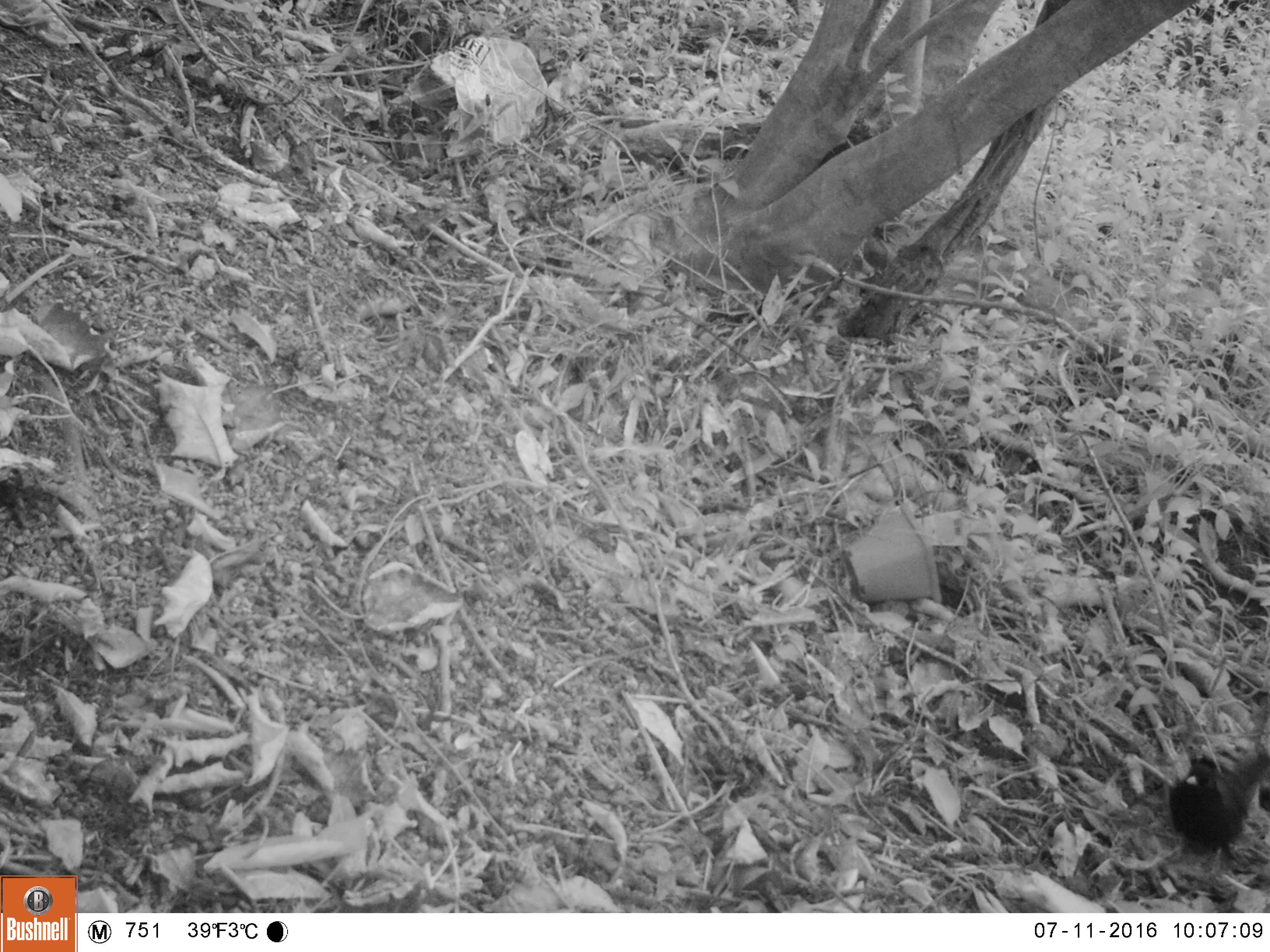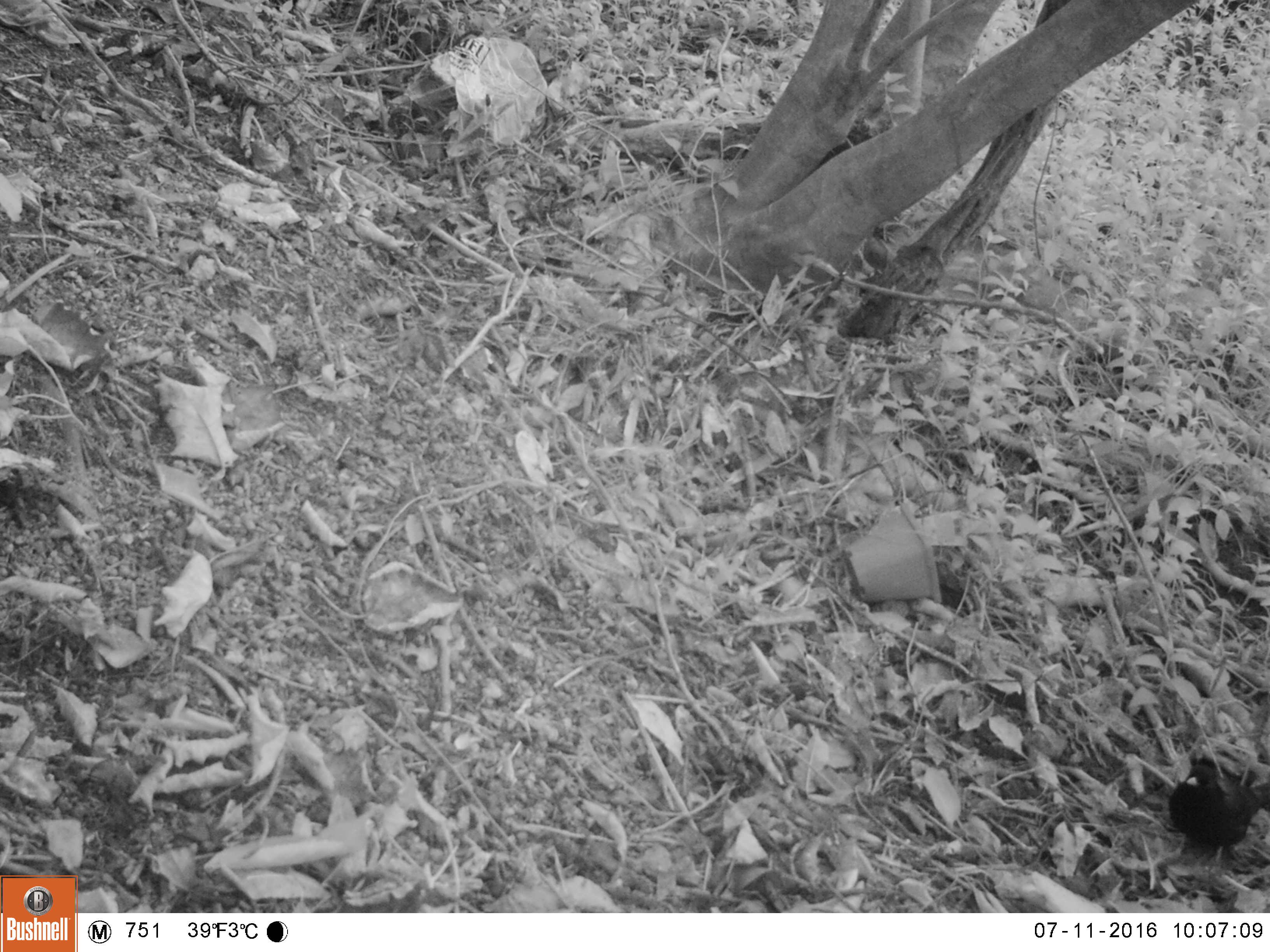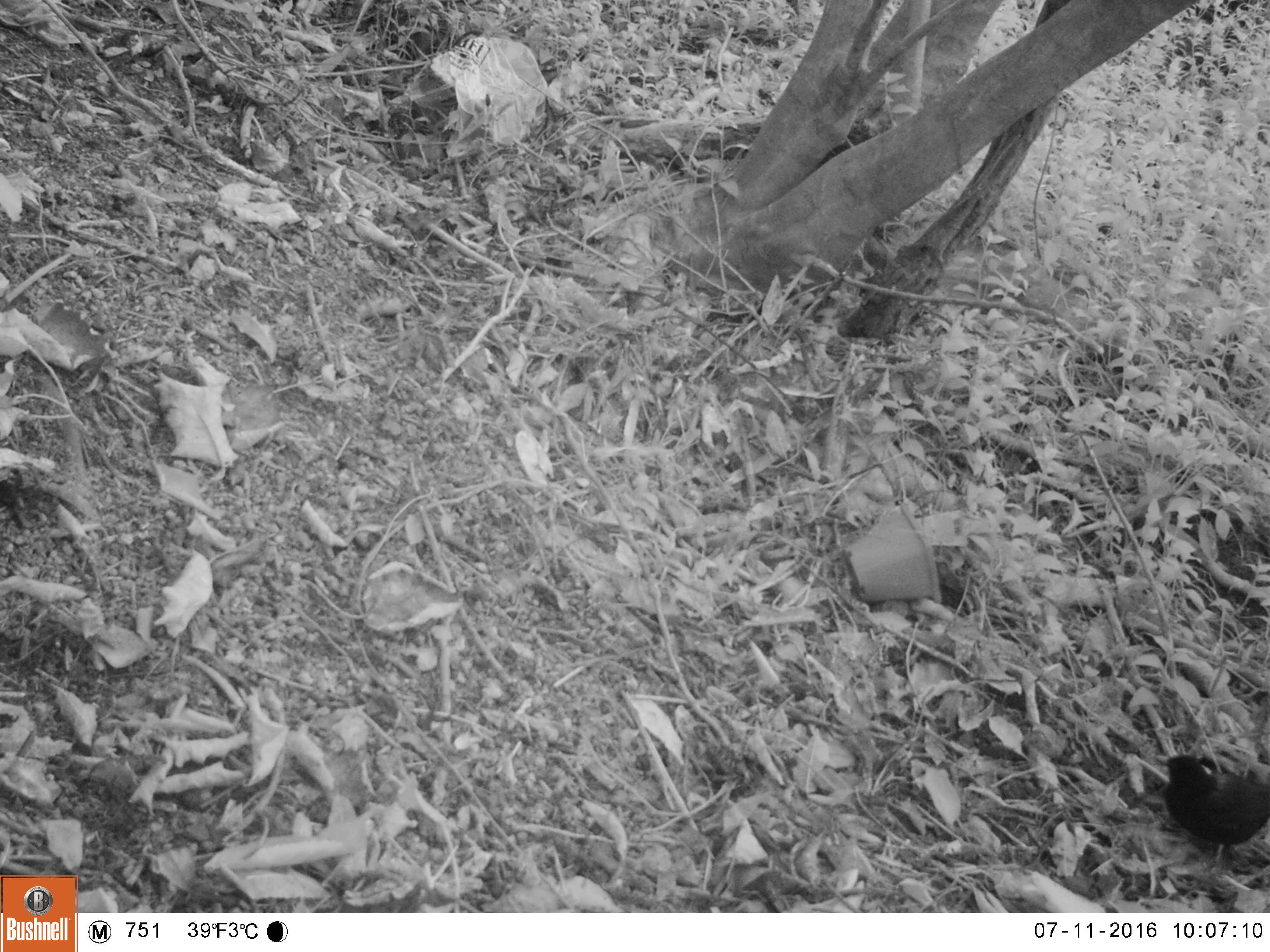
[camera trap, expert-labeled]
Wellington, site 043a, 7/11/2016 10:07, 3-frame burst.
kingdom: Animalia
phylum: Chordata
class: Aves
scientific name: Aves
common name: bird